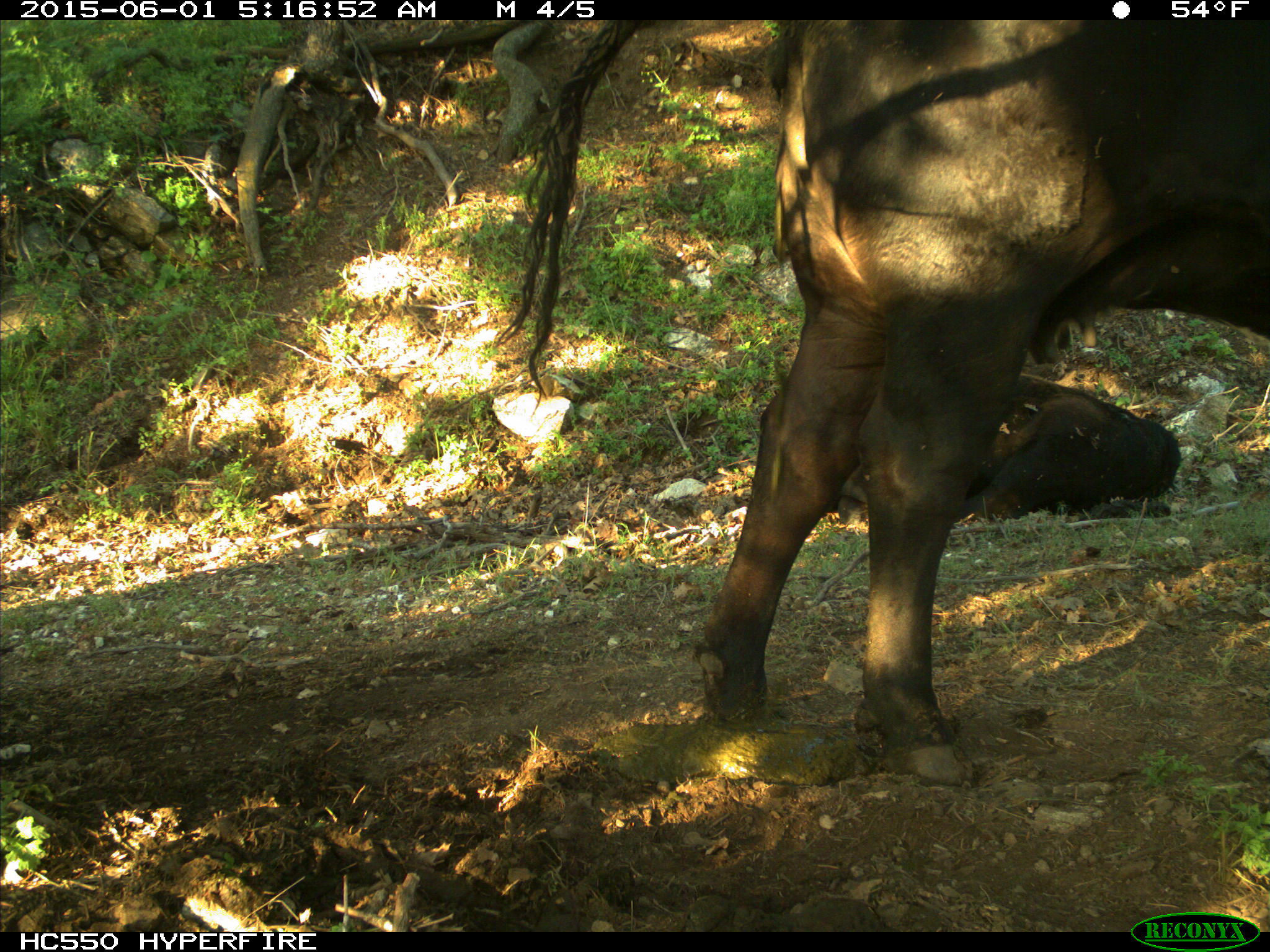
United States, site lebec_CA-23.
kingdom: Animalia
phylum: Chordata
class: Mammalia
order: Artiodactyla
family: Bovidae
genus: Bos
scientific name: Bos taurus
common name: domestic cow